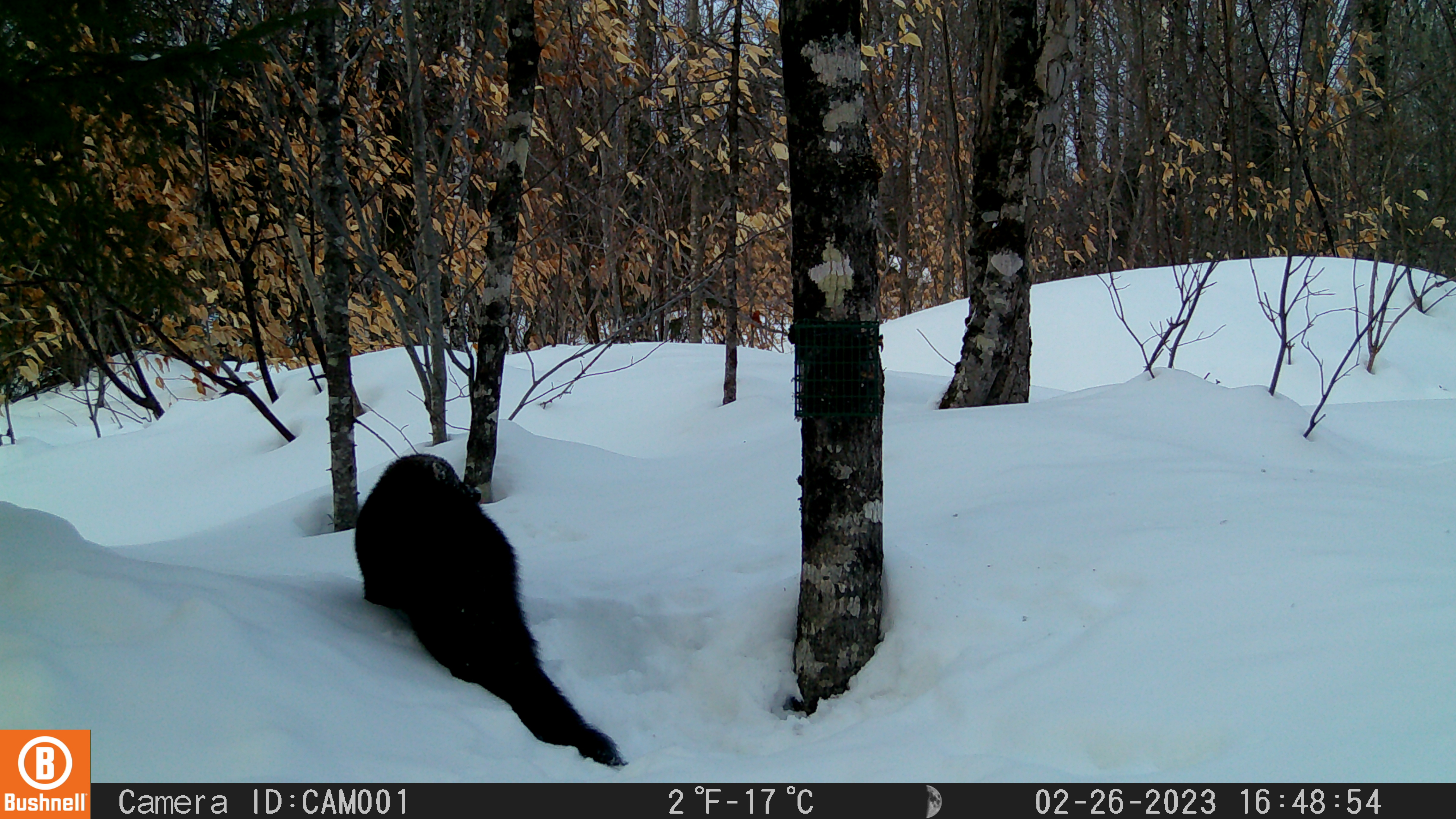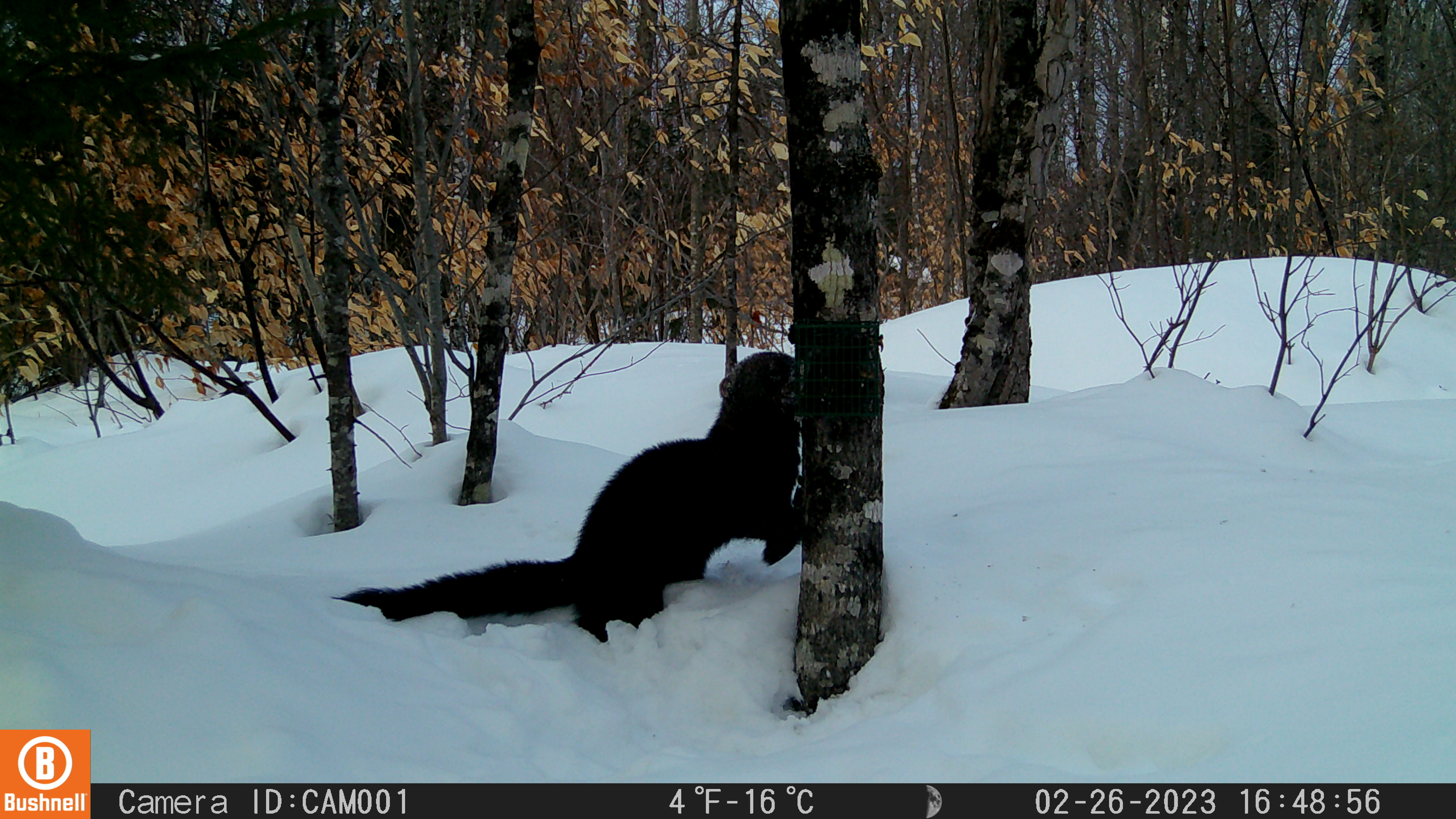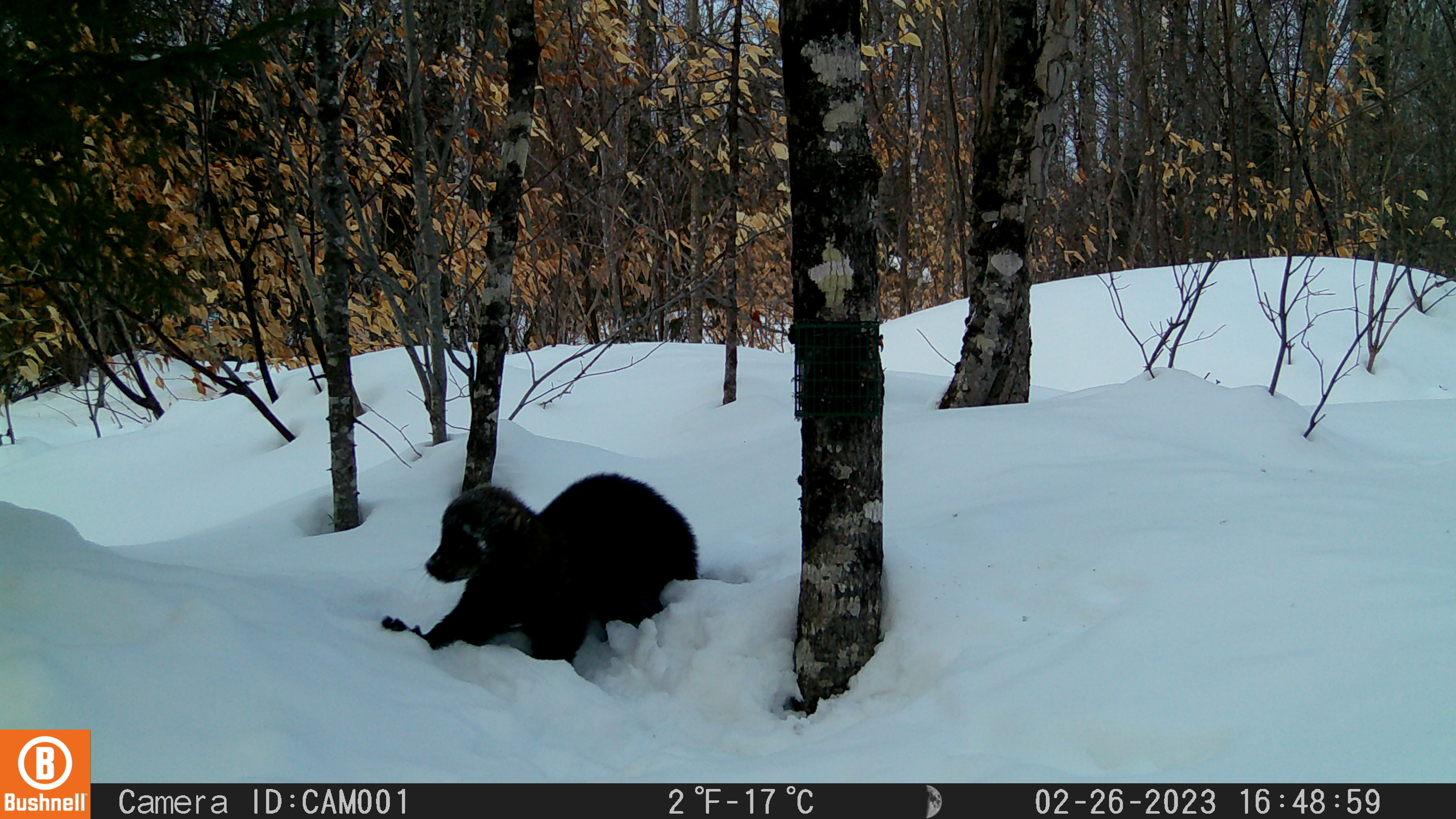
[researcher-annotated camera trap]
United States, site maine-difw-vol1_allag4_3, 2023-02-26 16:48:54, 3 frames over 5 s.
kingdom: Animalia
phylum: Chordata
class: Mammalia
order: Carnivora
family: Mustelidae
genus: Pekania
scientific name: Pekania pennanti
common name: fisher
Fisher (Pekania pennanti).